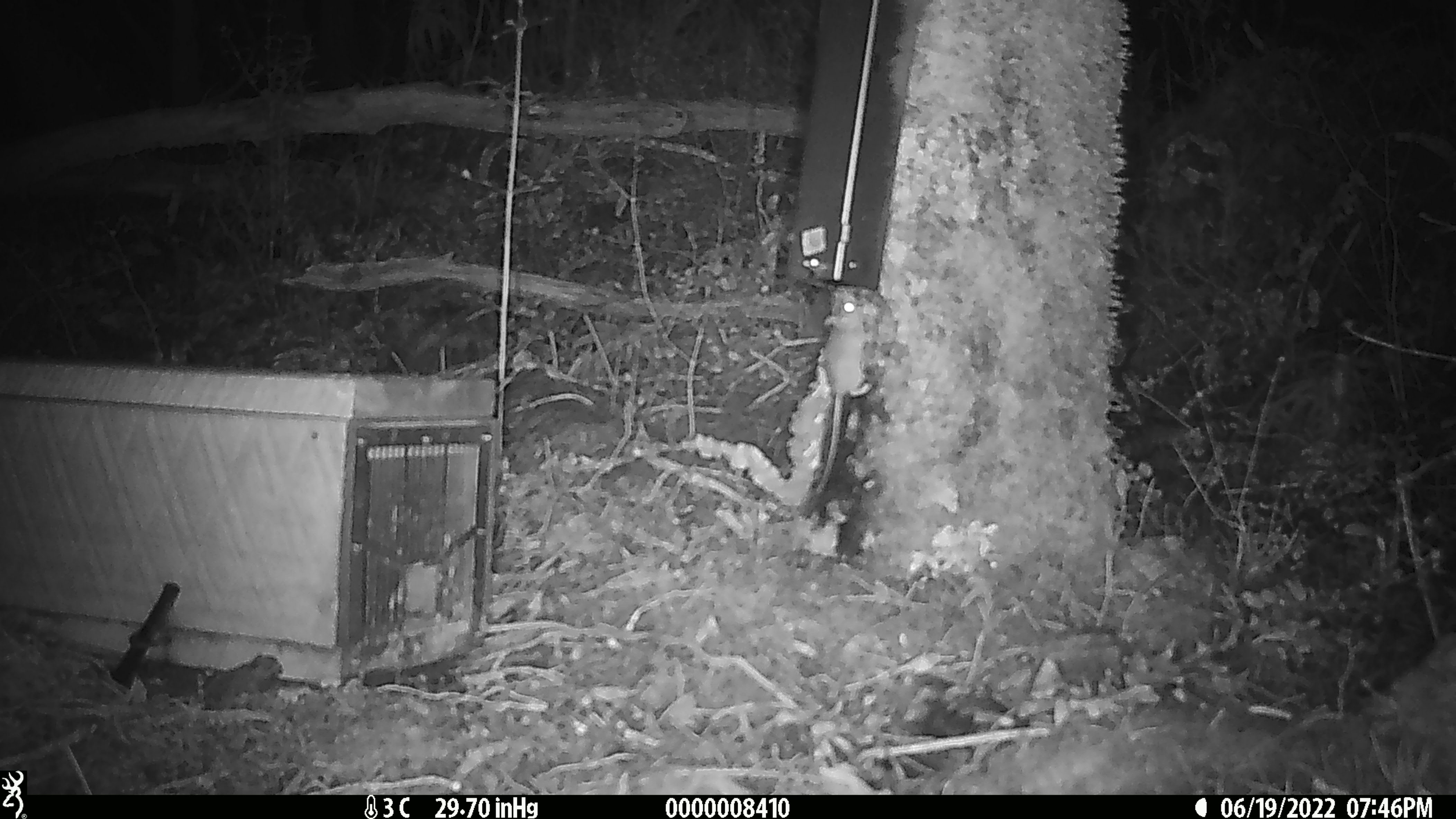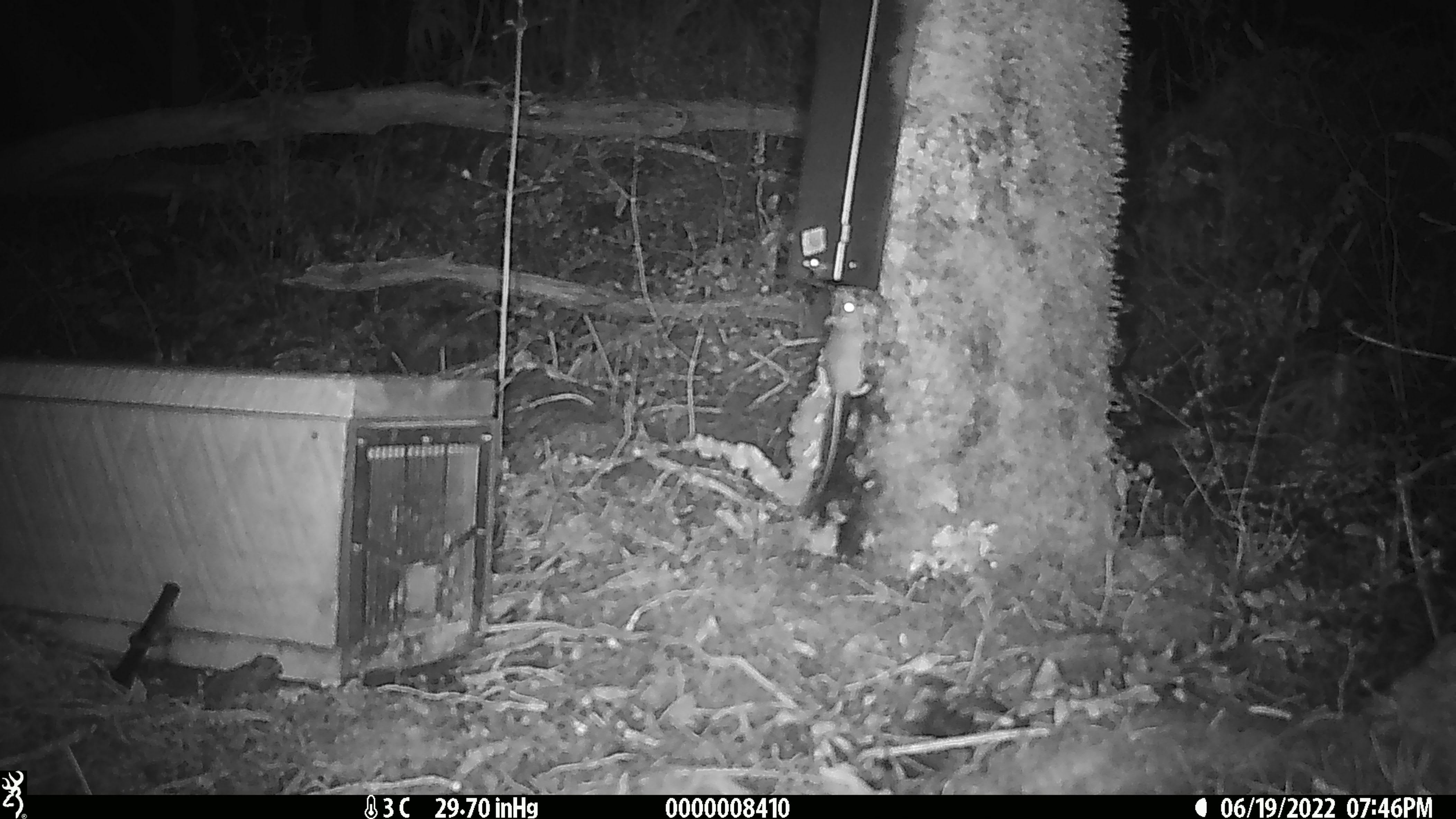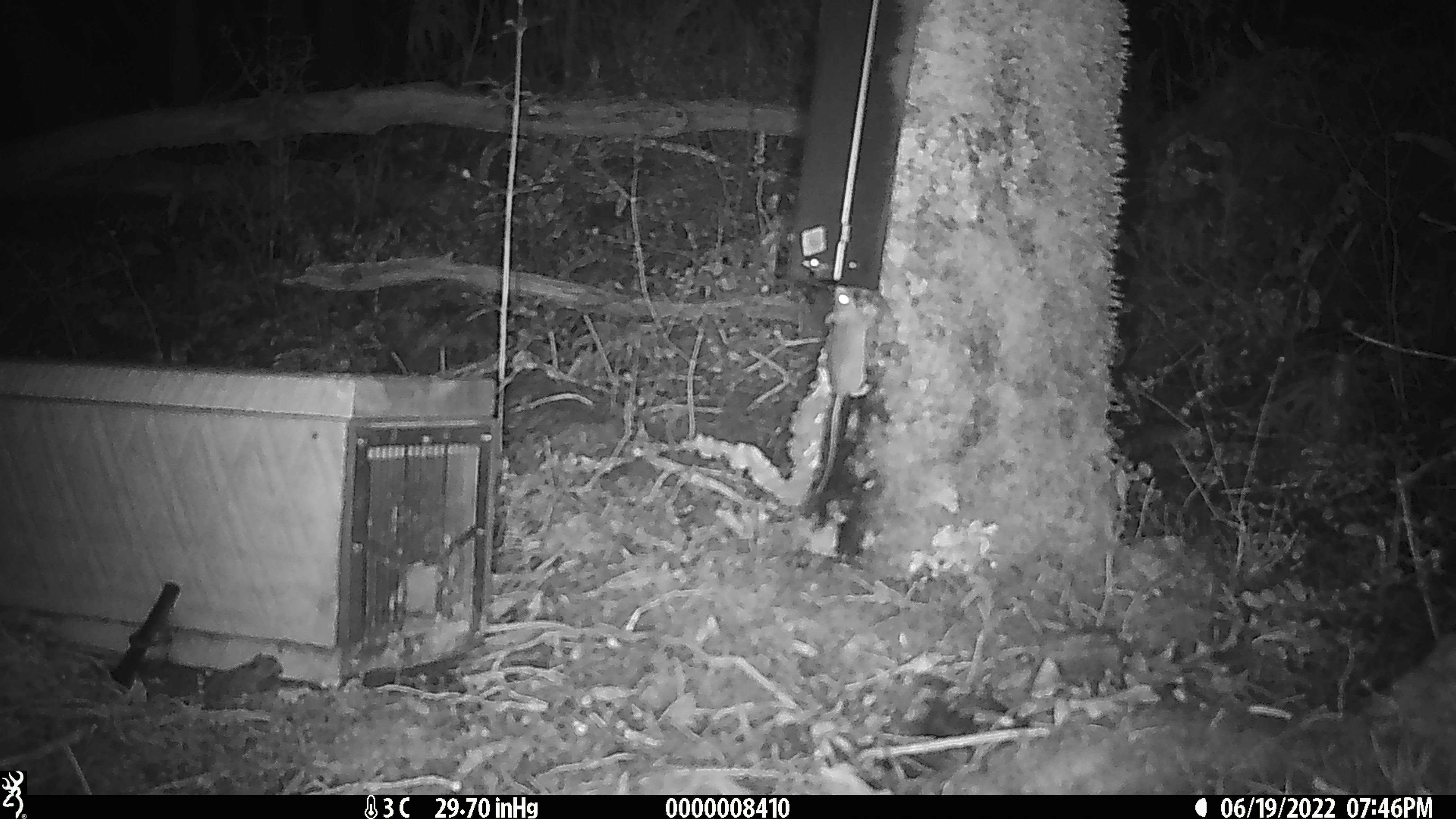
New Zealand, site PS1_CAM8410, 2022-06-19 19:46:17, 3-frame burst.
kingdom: Animalia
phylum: Chordata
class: Mammalia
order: Rodentia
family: Muridae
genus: Mus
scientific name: Mus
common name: mouse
Mouse (Mus).